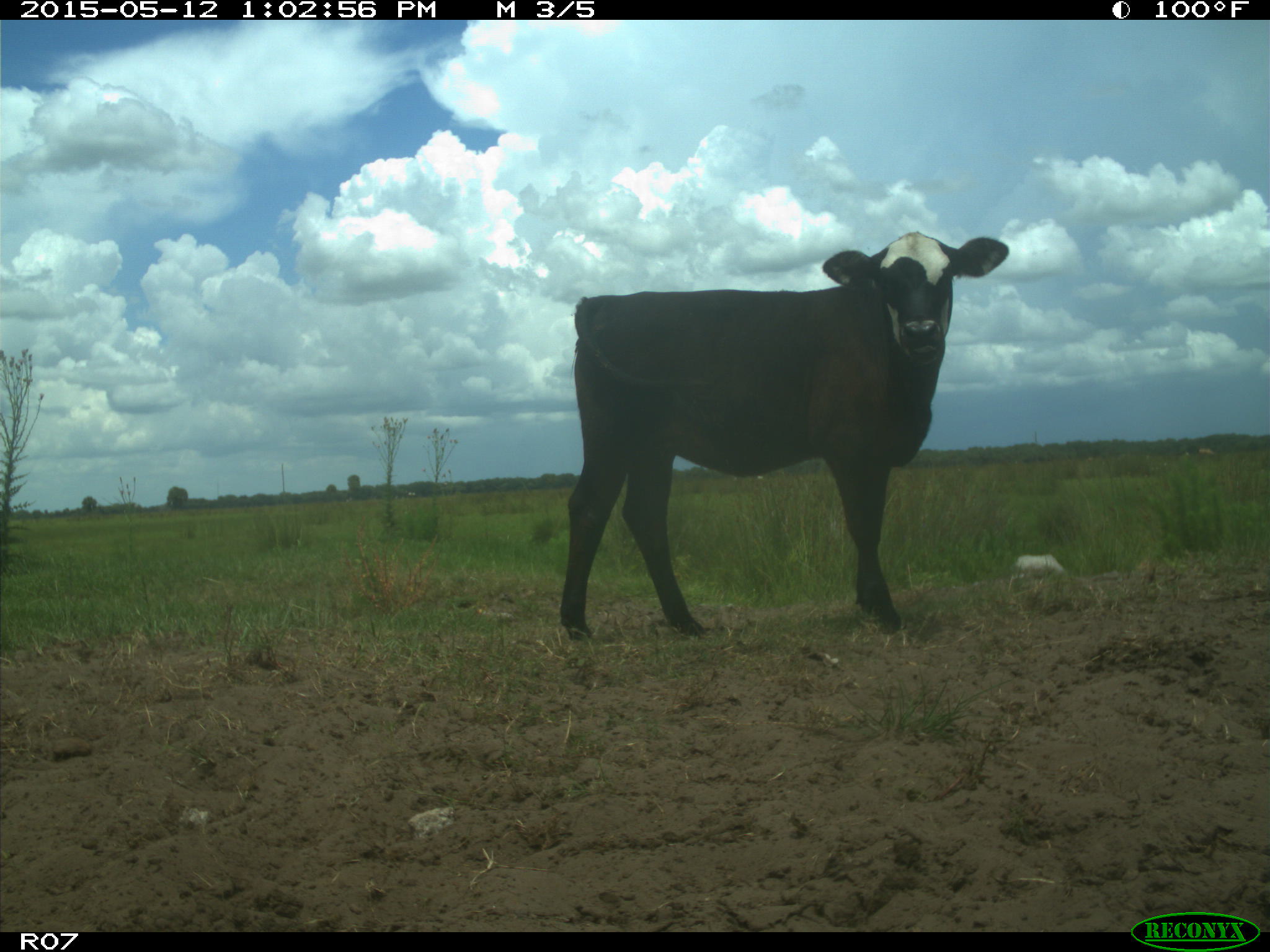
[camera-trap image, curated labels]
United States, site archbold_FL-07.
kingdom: Animalia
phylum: Chordata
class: Mammalia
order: Artiodactyla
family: Bovidae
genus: Bos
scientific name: Bos taurus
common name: domestic cow